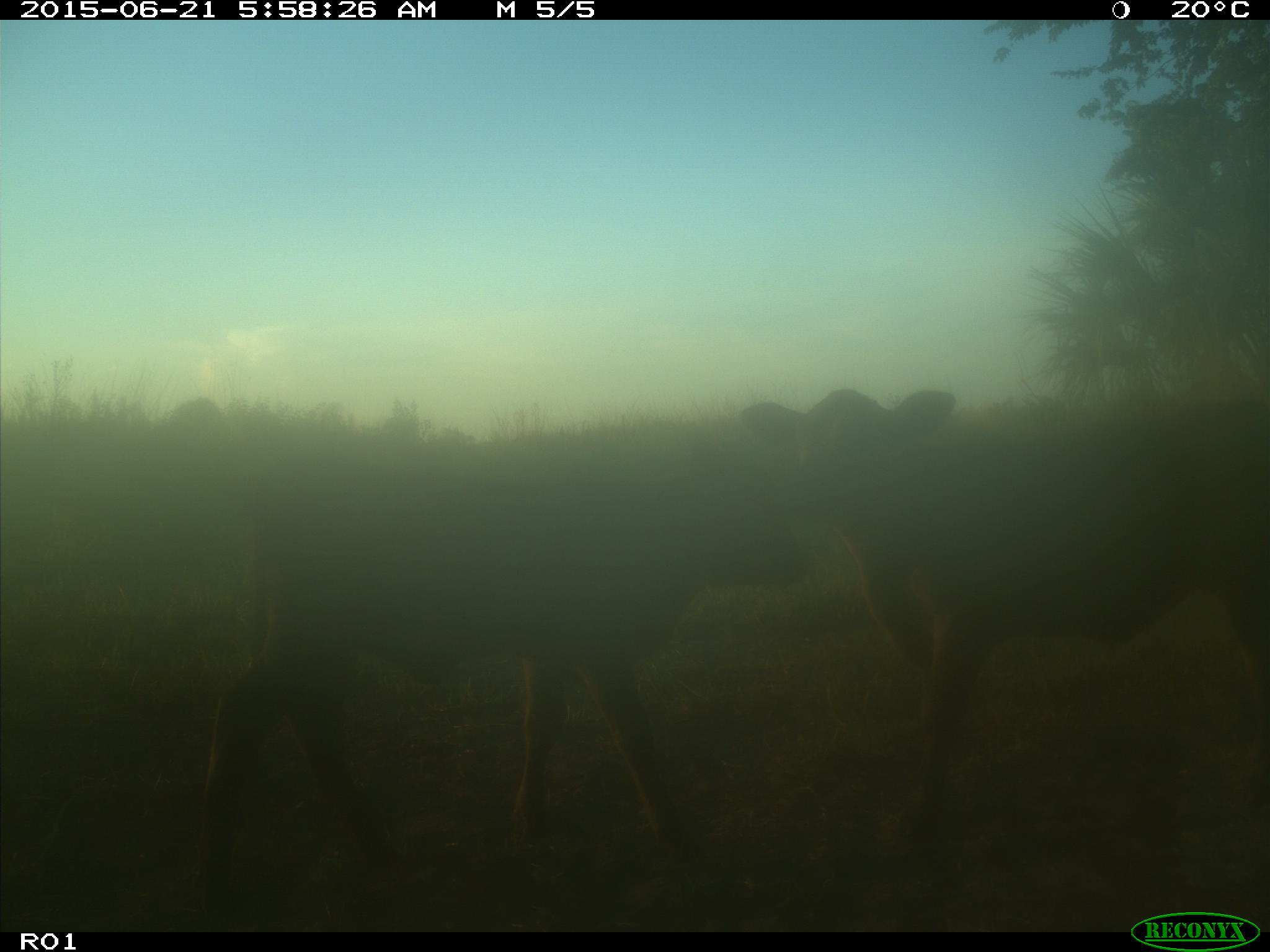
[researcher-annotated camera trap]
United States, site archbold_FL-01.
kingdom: Animalia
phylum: Chordata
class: Mammalia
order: Artiodactyla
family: Bovidae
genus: Bos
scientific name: Bos taurus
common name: domestic cow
Bos taurus (domestic cow).